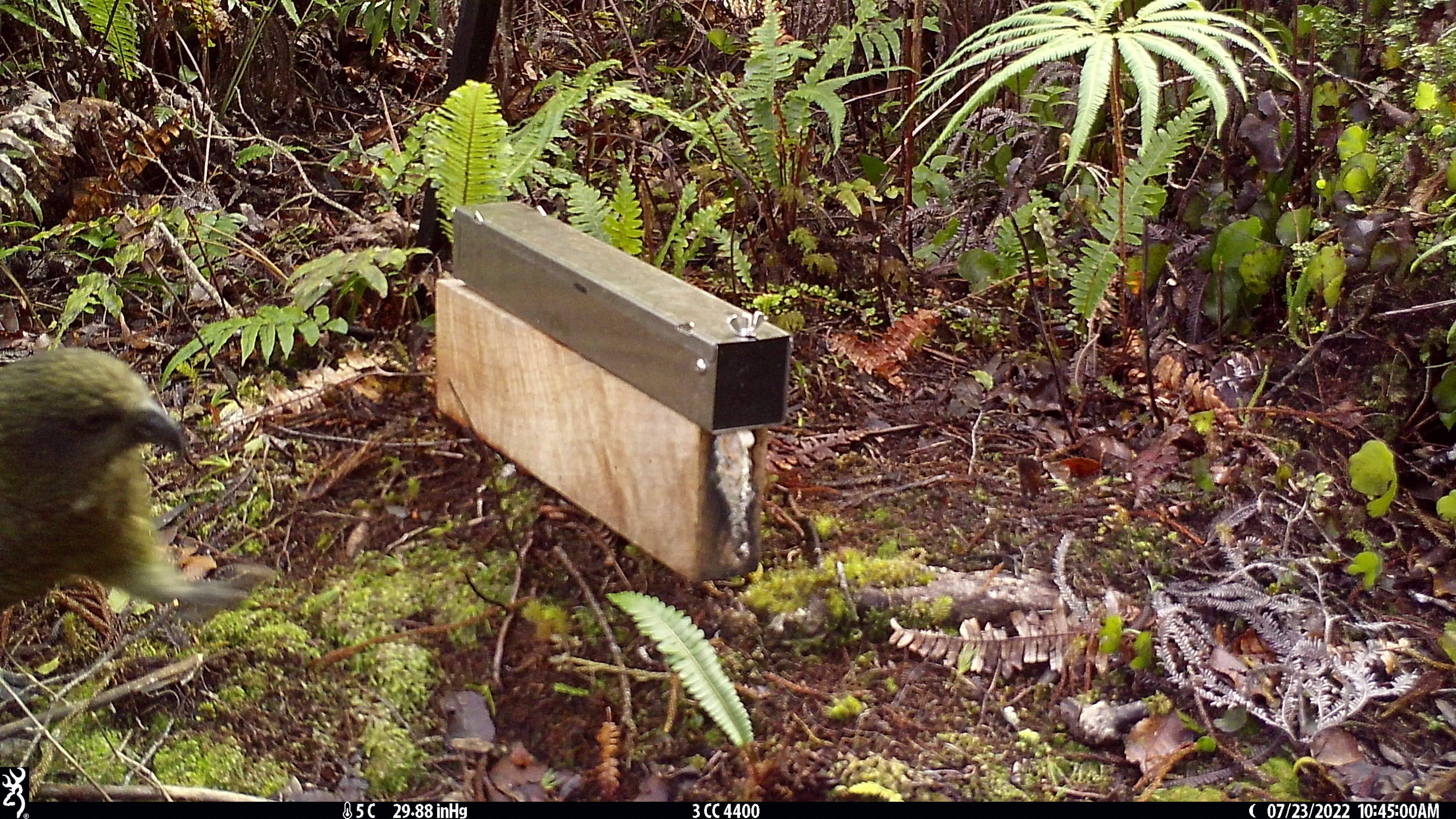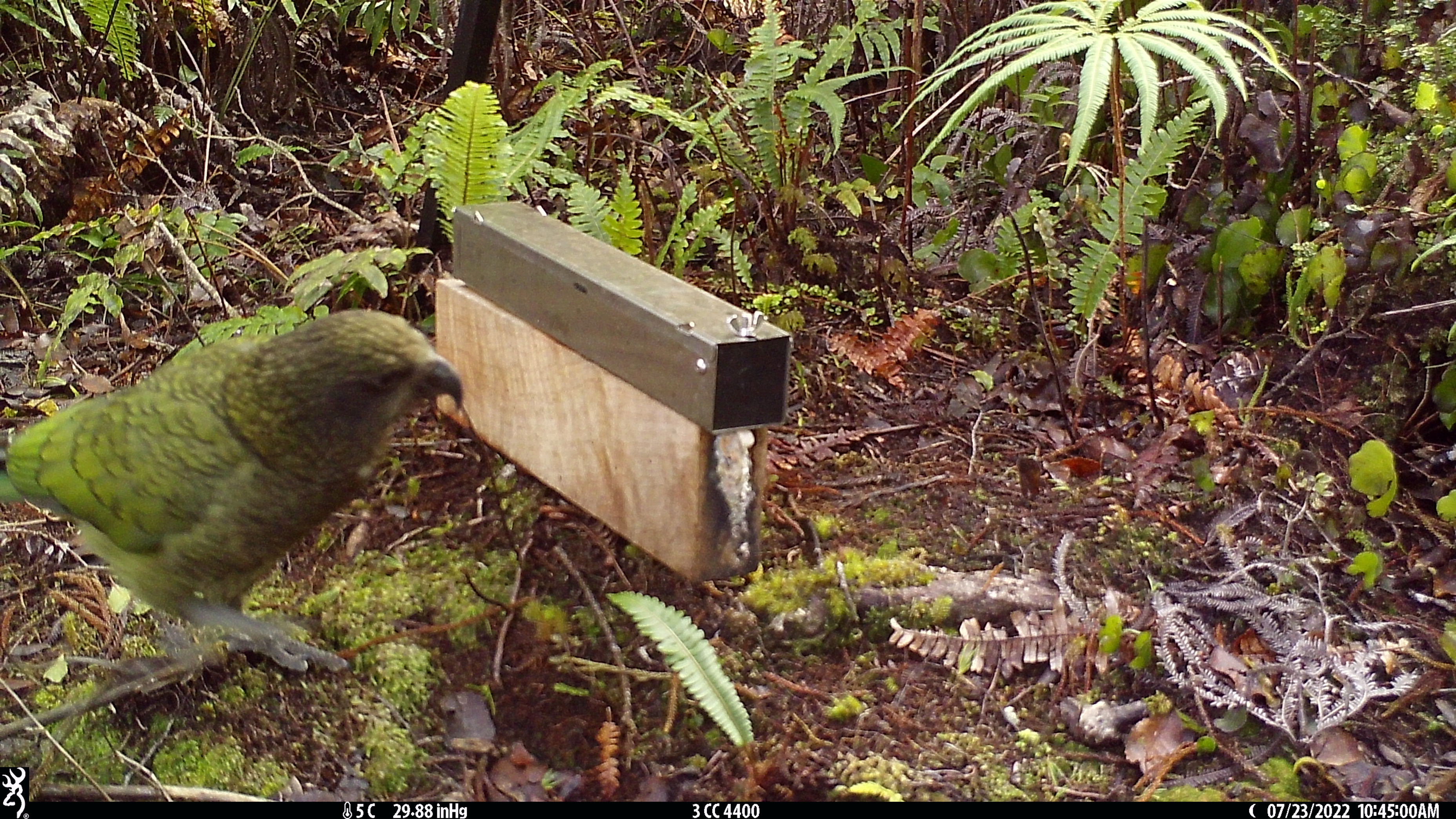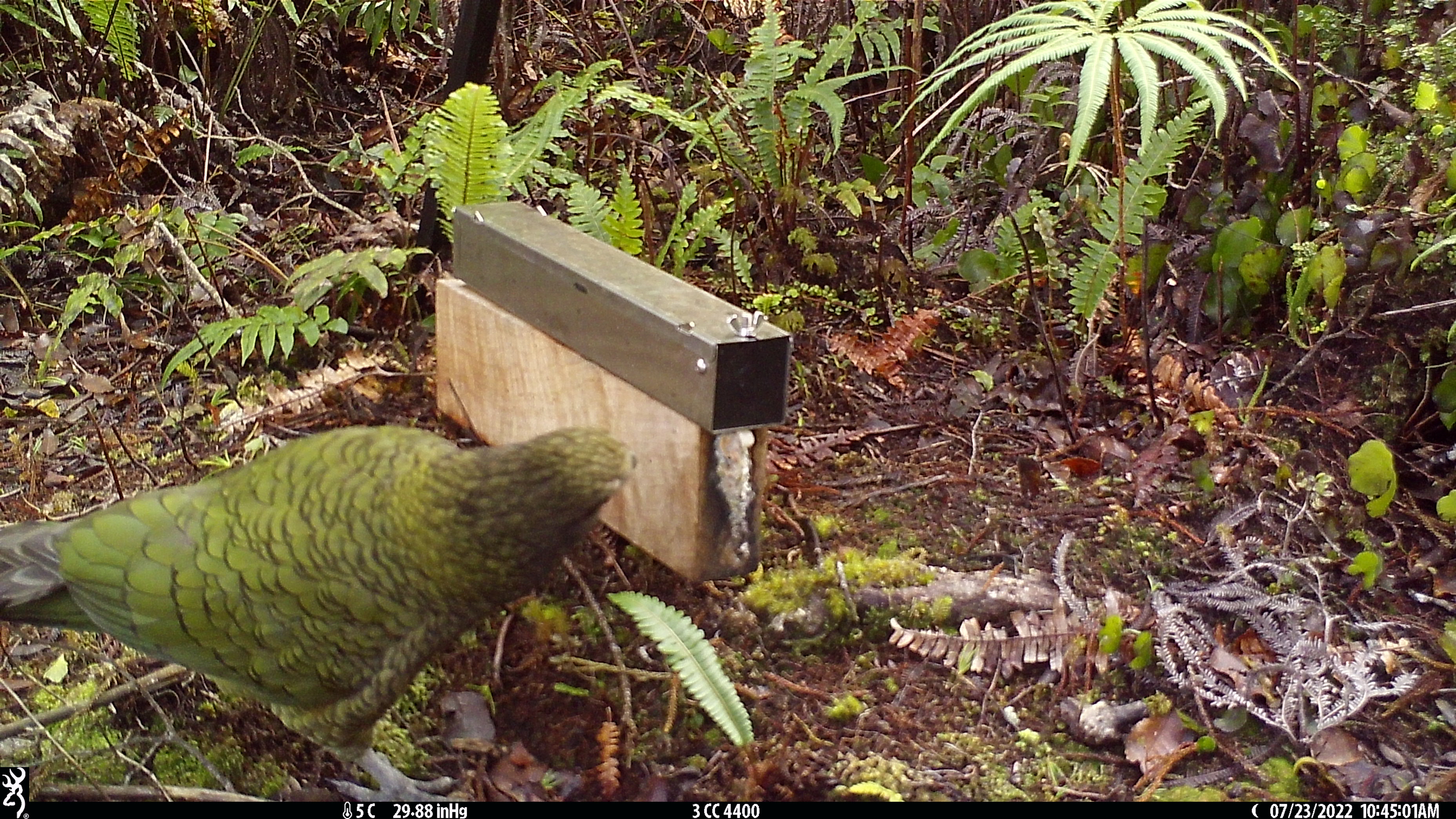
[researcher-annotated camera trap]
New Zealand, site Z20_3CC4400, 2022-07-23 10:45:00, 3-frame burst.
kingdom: Animalia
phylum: Chordata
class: Aves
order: Psittaciformes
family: Strigopidae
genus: Nestor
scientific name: Nestor notabilis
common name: kea